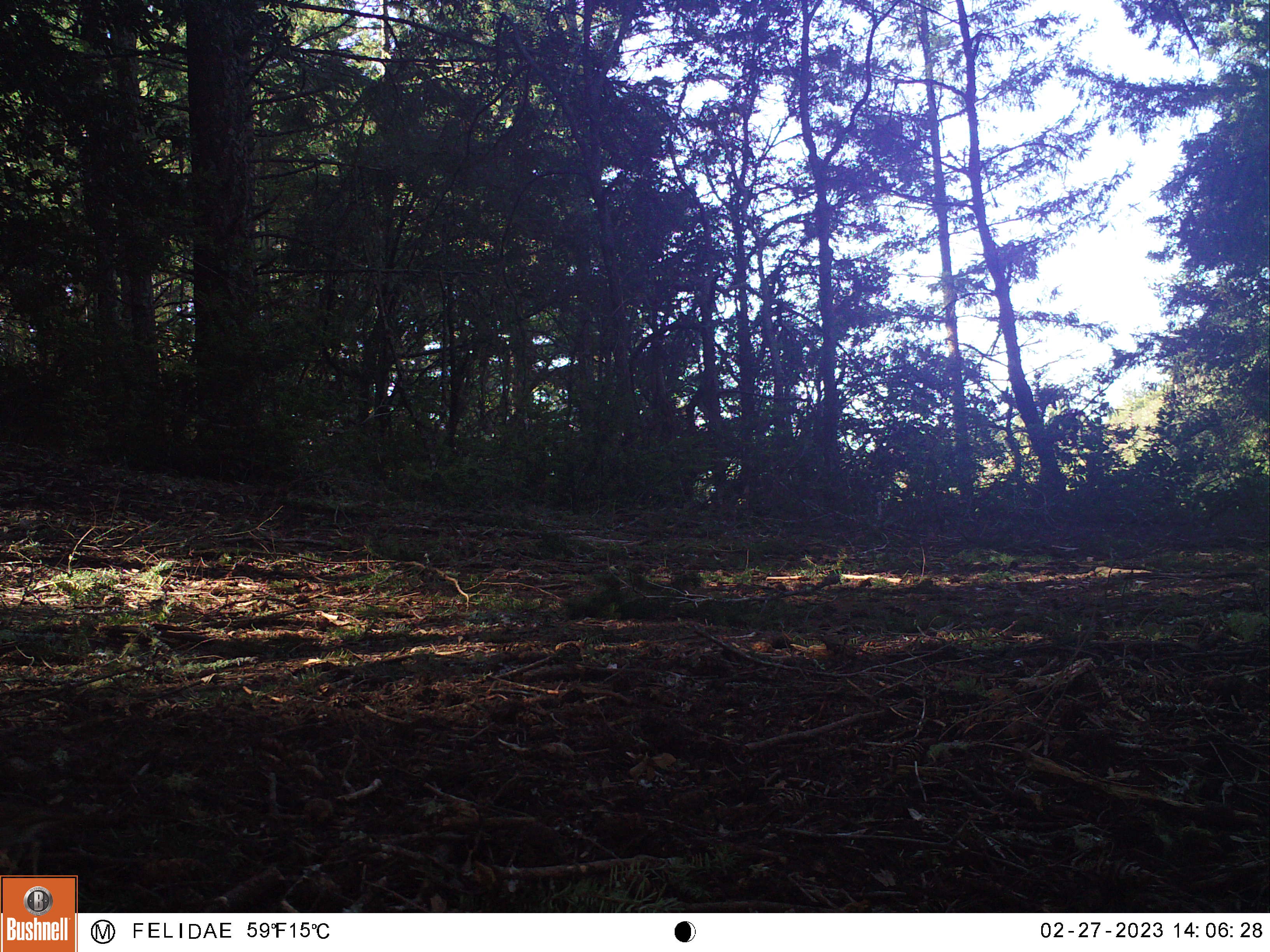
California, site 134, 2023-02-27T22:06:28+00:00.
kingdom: Animalia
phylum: Chordata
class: Aves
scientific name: Aves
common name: bird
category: unknown bird